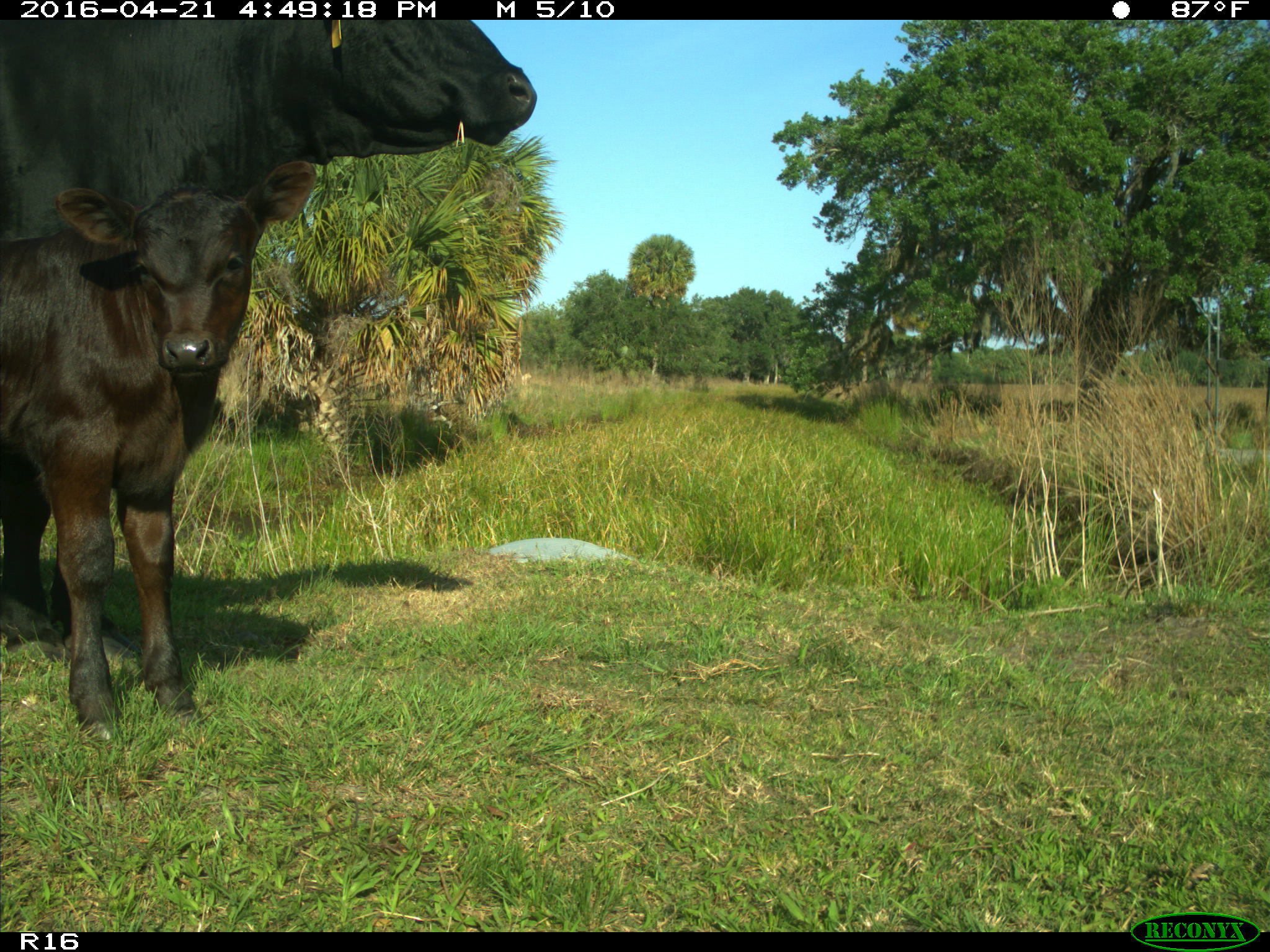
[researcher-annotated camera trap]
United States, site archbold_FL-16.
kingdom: Animalia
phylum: Chordata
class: Mammalia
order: Artiodactyla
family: Bovidae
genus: Bos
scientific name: Bos taurus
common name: domestic cow